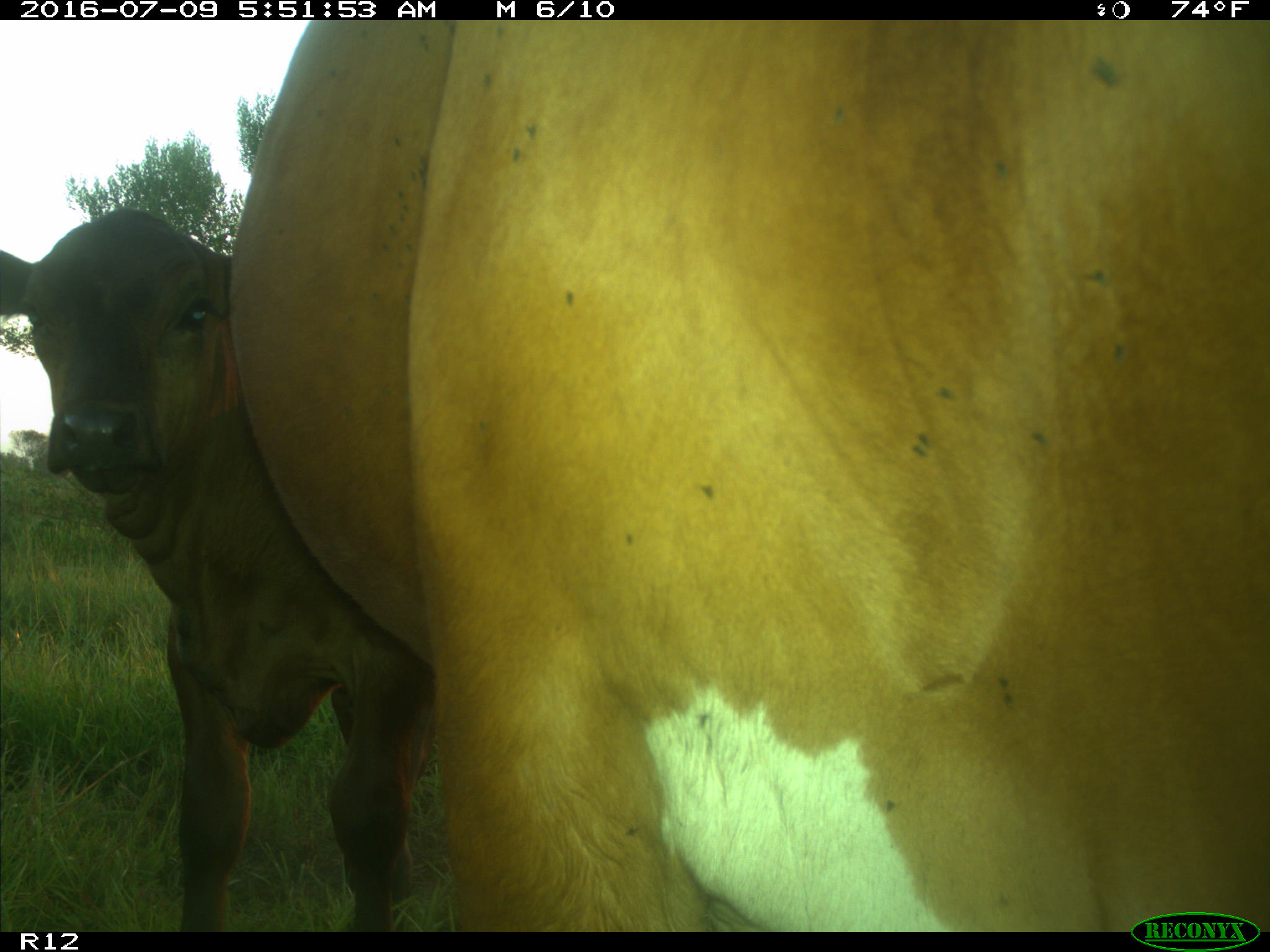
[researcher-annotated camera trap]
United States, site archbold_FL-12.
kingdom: Animalia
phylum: Chordata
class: Mammalia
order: Artiodactyla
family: Bovidae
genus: Bos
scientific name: Bos taurus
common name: domestic cow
Bos taurus (domestic cow).